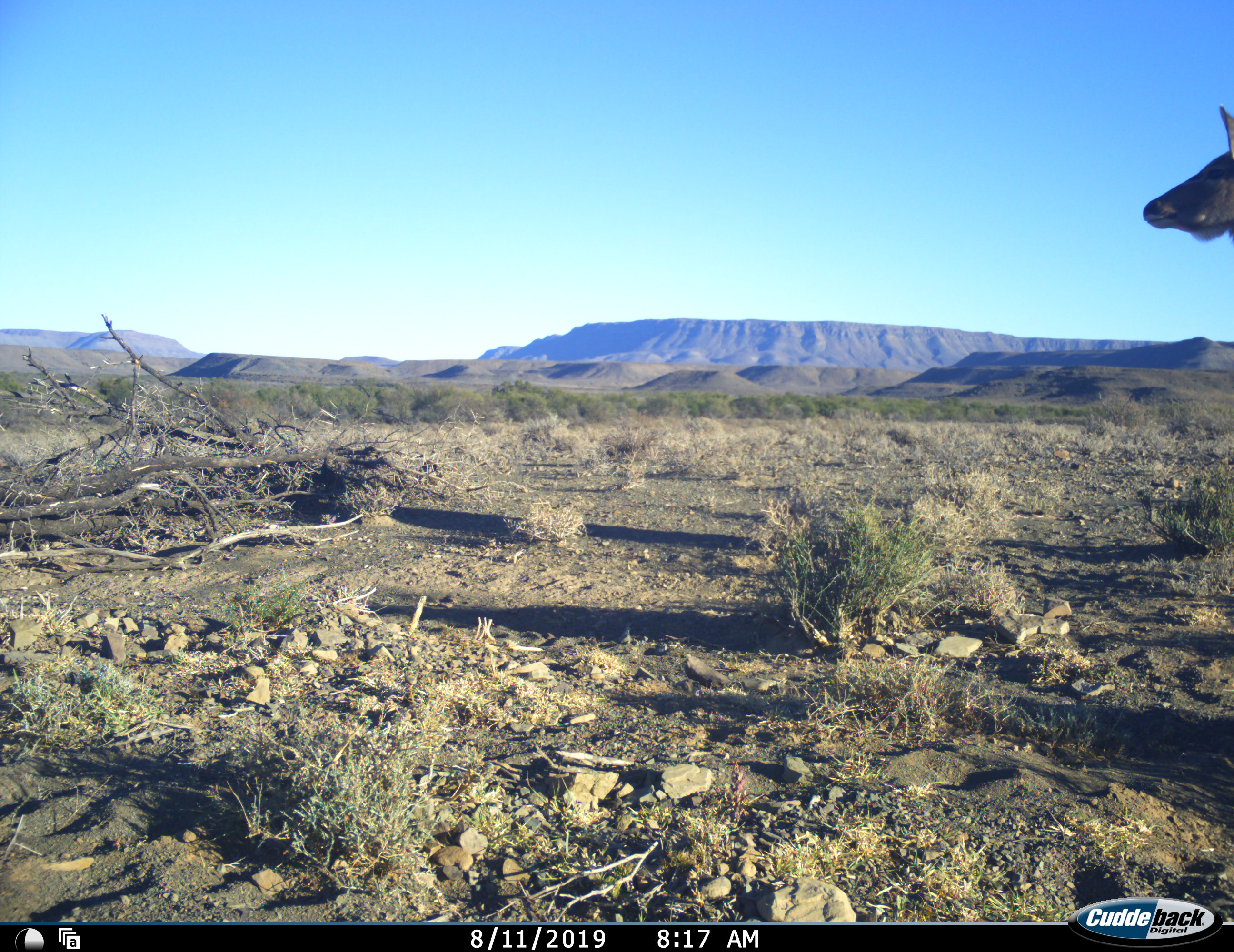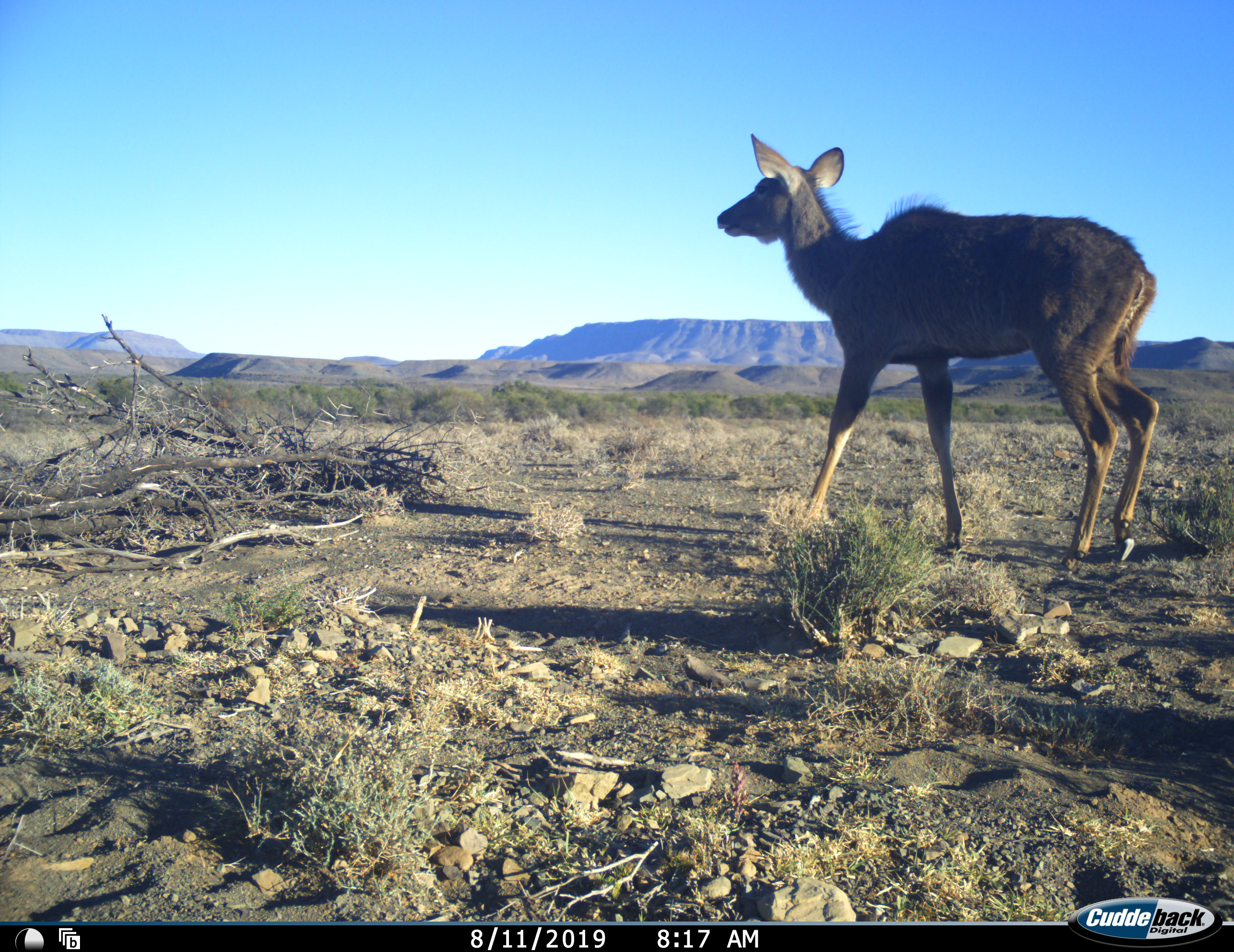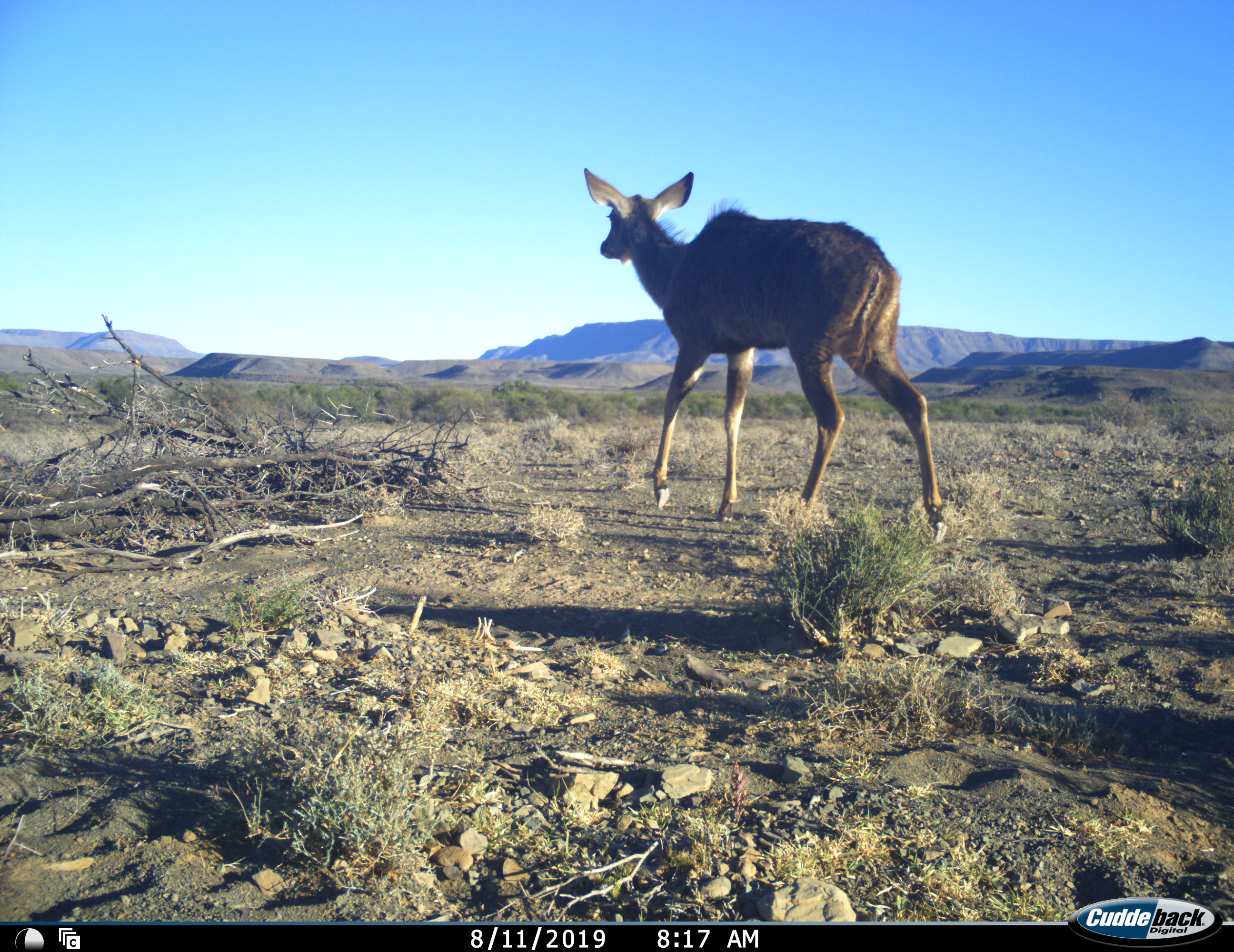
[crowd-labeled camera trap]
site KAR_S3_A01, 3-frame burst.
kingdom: Animalia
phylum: Chordata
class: Mammalia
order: Artiodactyla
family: Bovidae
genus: Tragelaphus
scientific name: Tragelaphus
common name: kudu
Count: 1.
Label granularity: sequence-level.